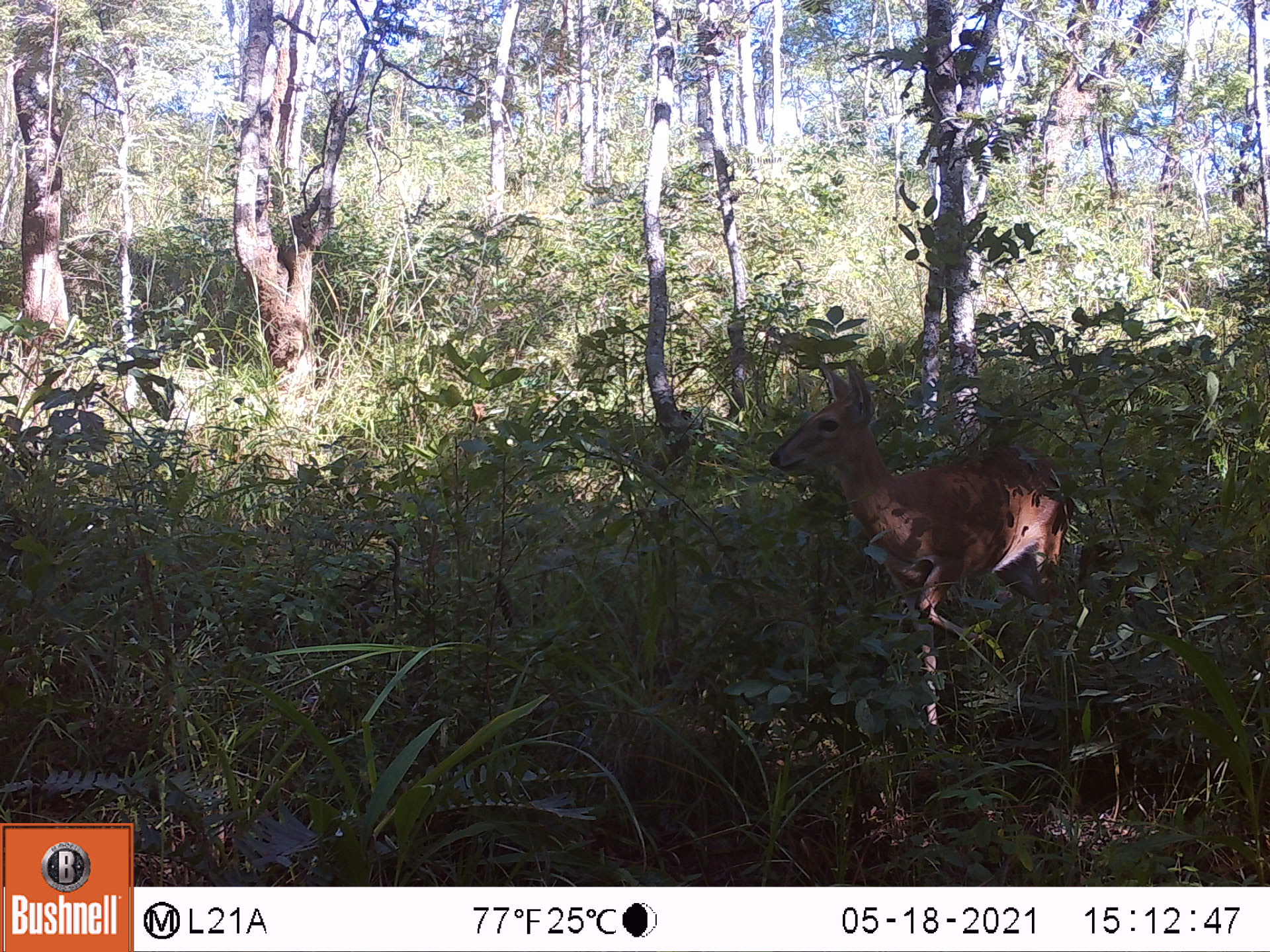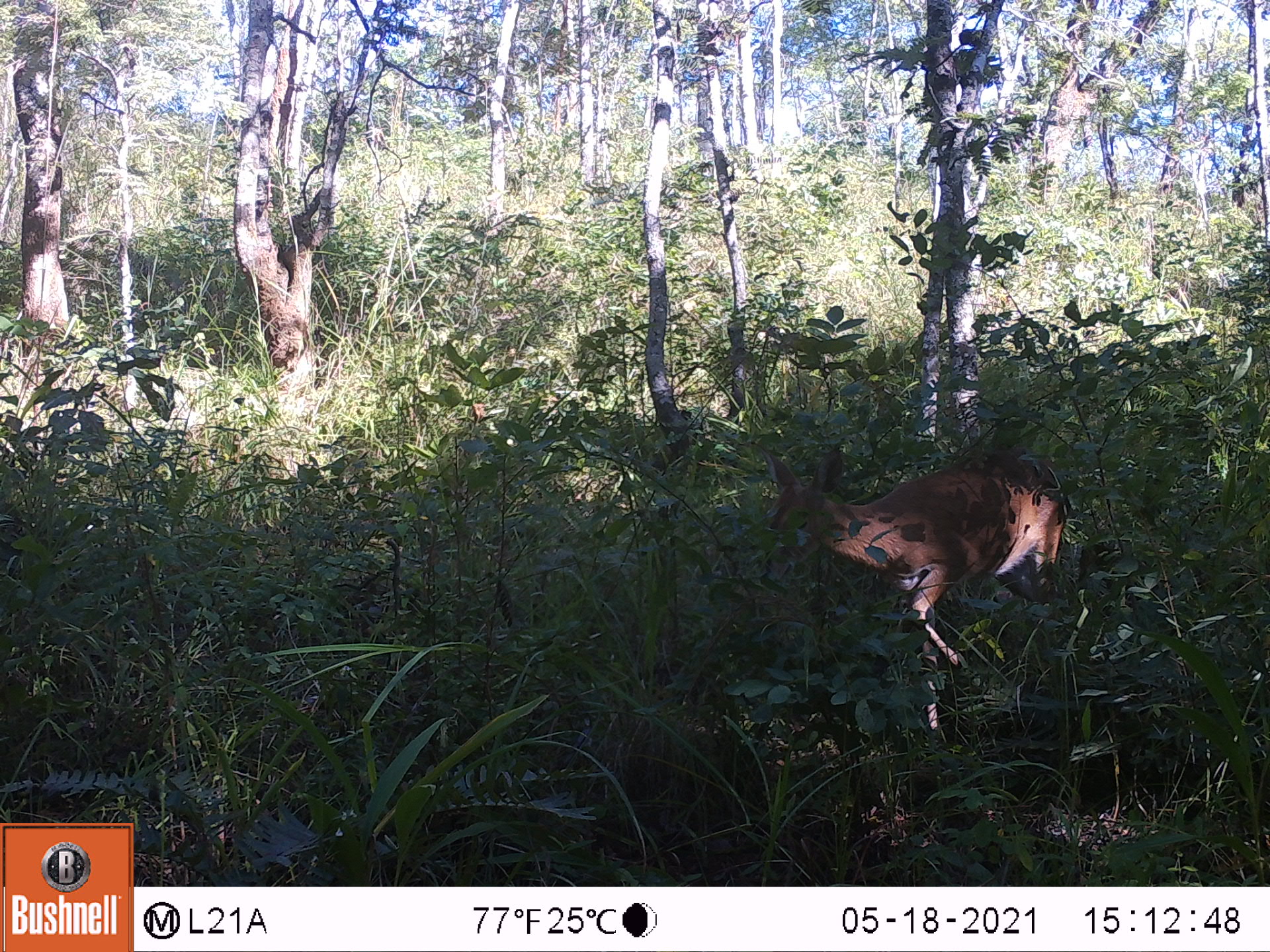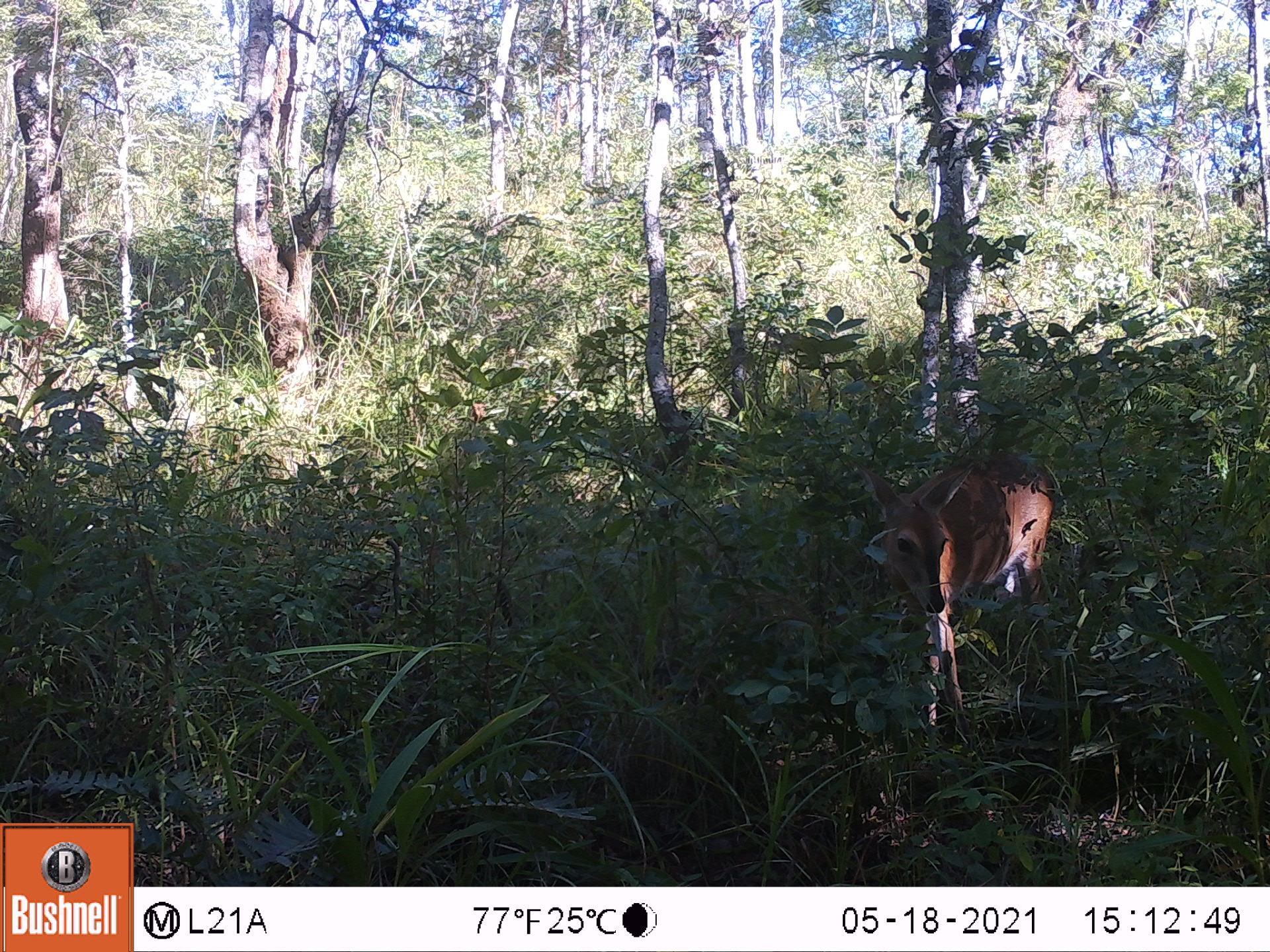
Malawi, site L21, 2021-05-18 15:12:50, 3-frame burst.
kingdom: Animalia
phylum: Chordata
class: Mammalia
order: Artiodactyla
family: Bovidae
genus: Sylvicapra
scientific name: Sylvicapra grimmia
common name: common duiker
Common duiker (Sylvicapra grimmia), count 1.